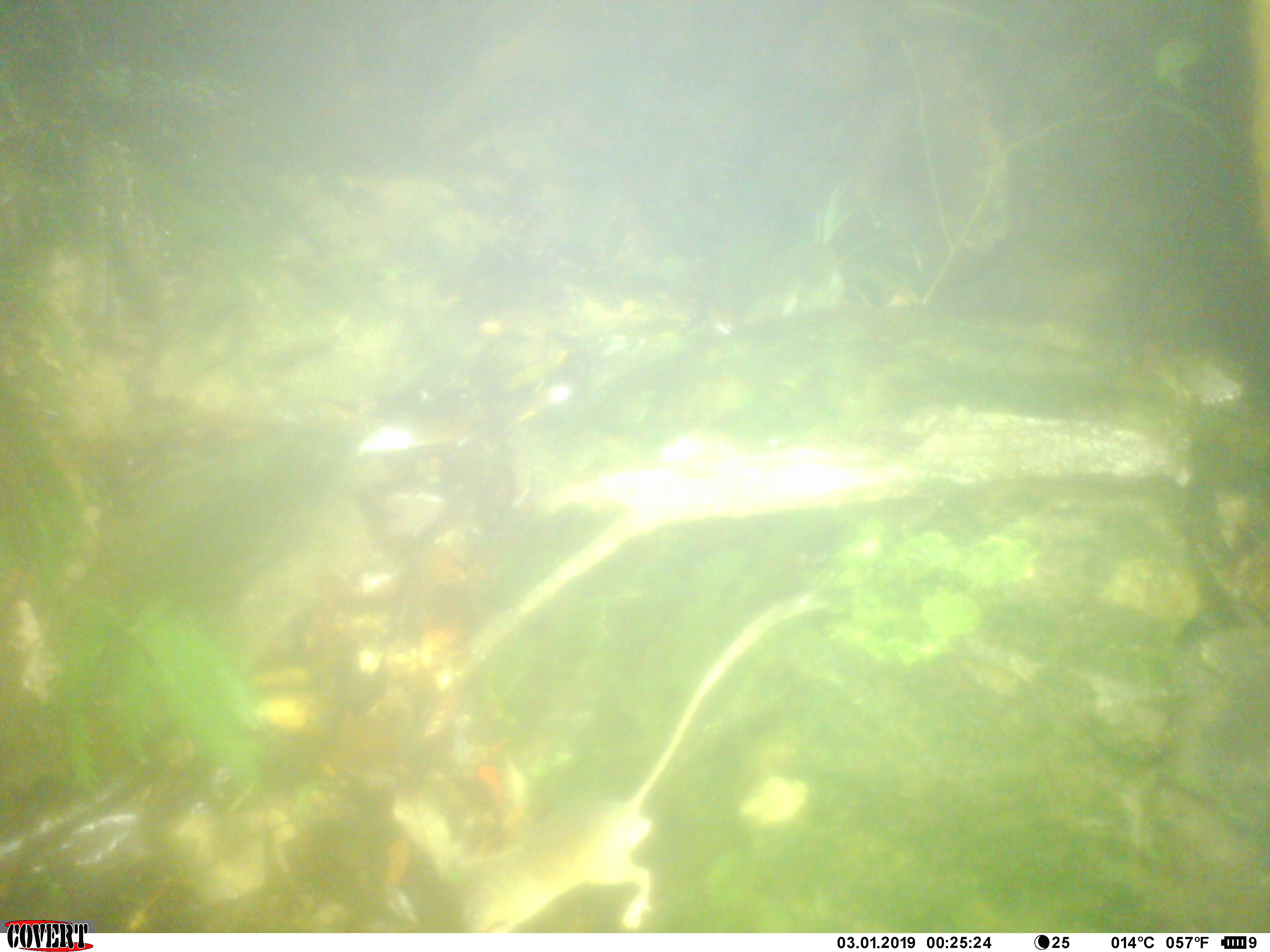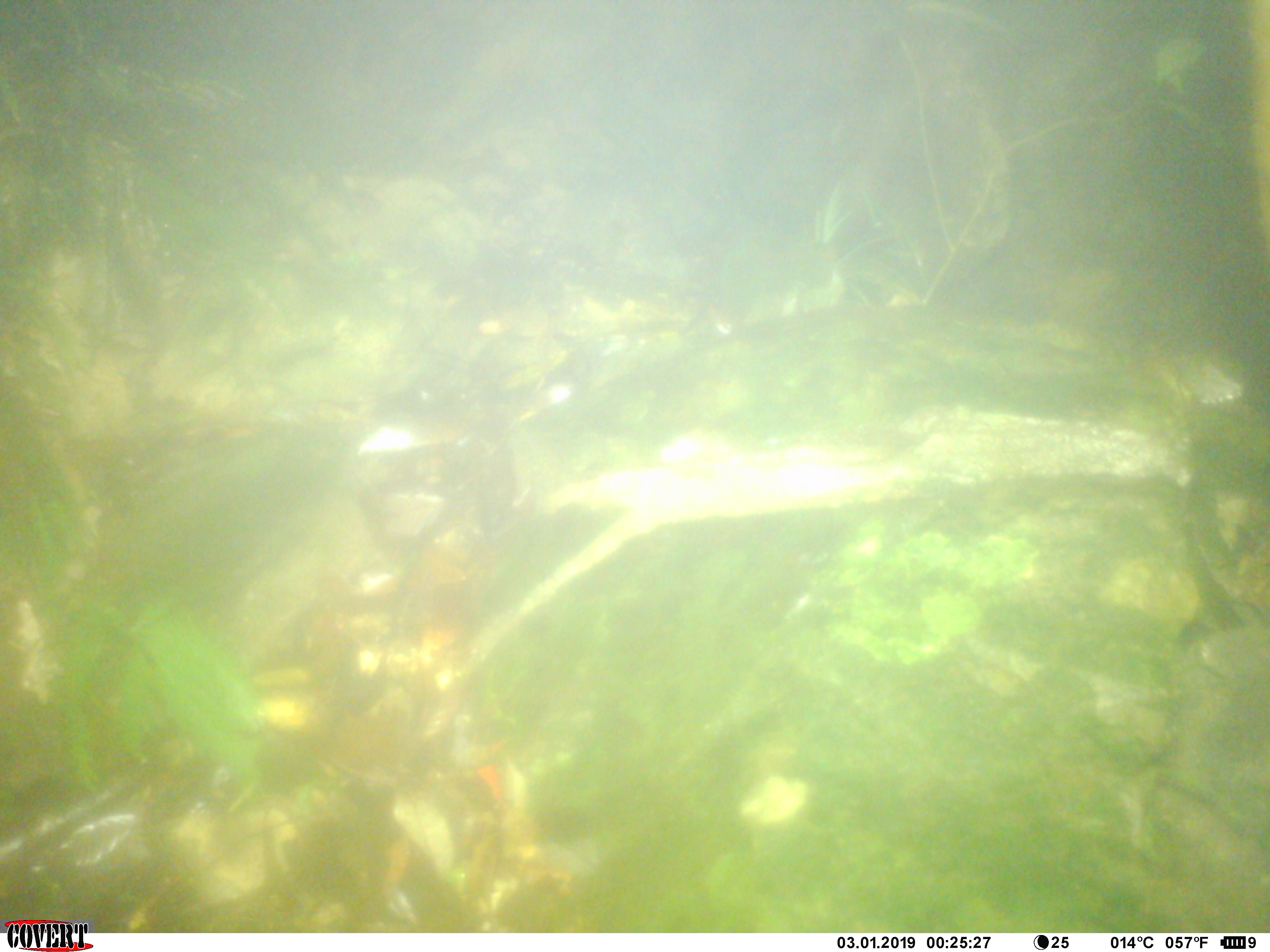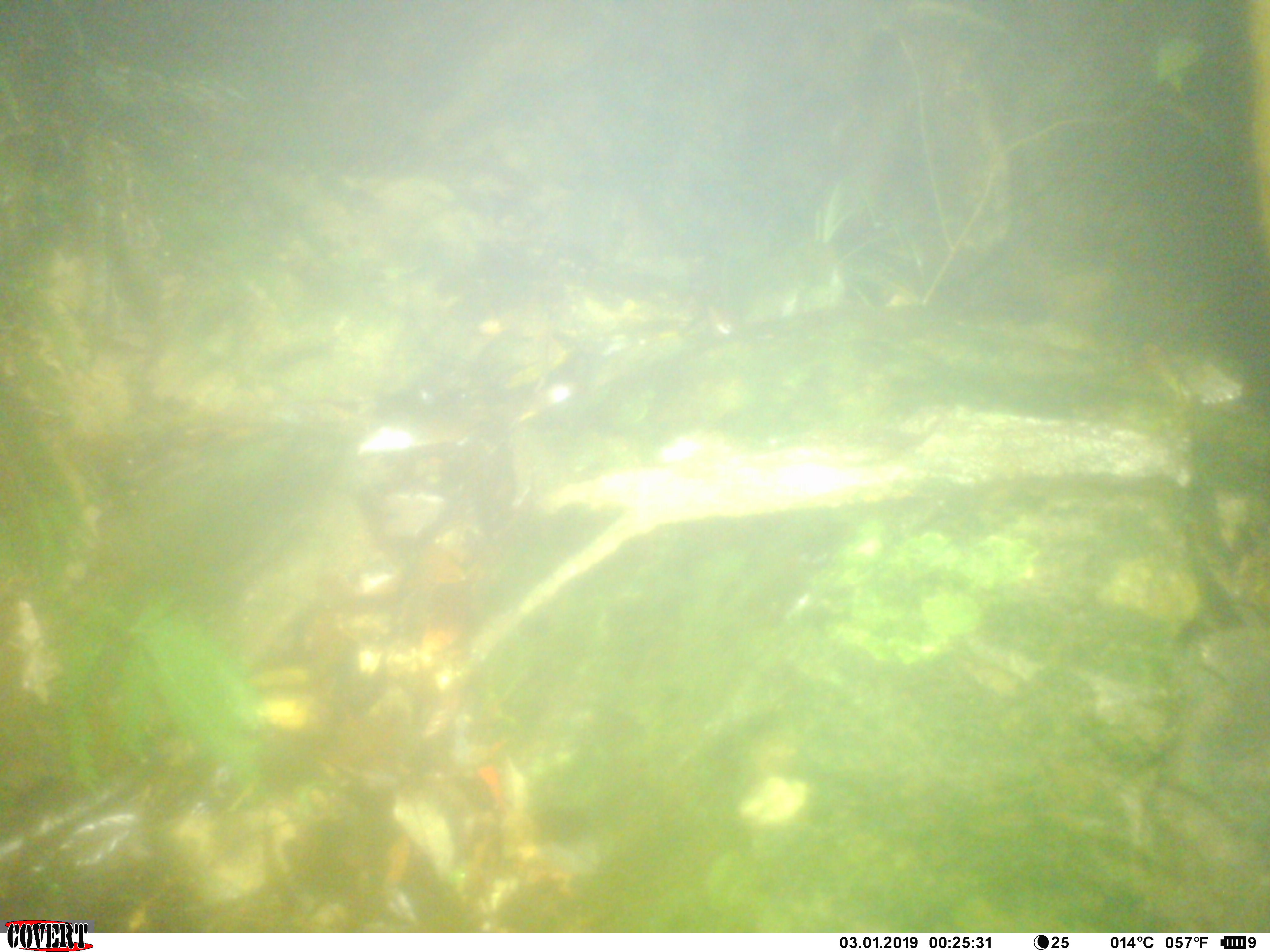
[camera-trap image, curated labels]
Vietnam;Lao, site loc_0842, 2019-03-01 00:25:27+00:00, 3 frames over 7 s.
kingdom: Animalia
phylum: Chordata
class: Mammalia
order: Rodentia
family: Muridae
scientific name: Muridae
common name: old-world mice and rats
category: unidentified murid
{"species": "unidentified murid (old-world mice and rats) (Muridae)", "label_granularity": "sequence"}